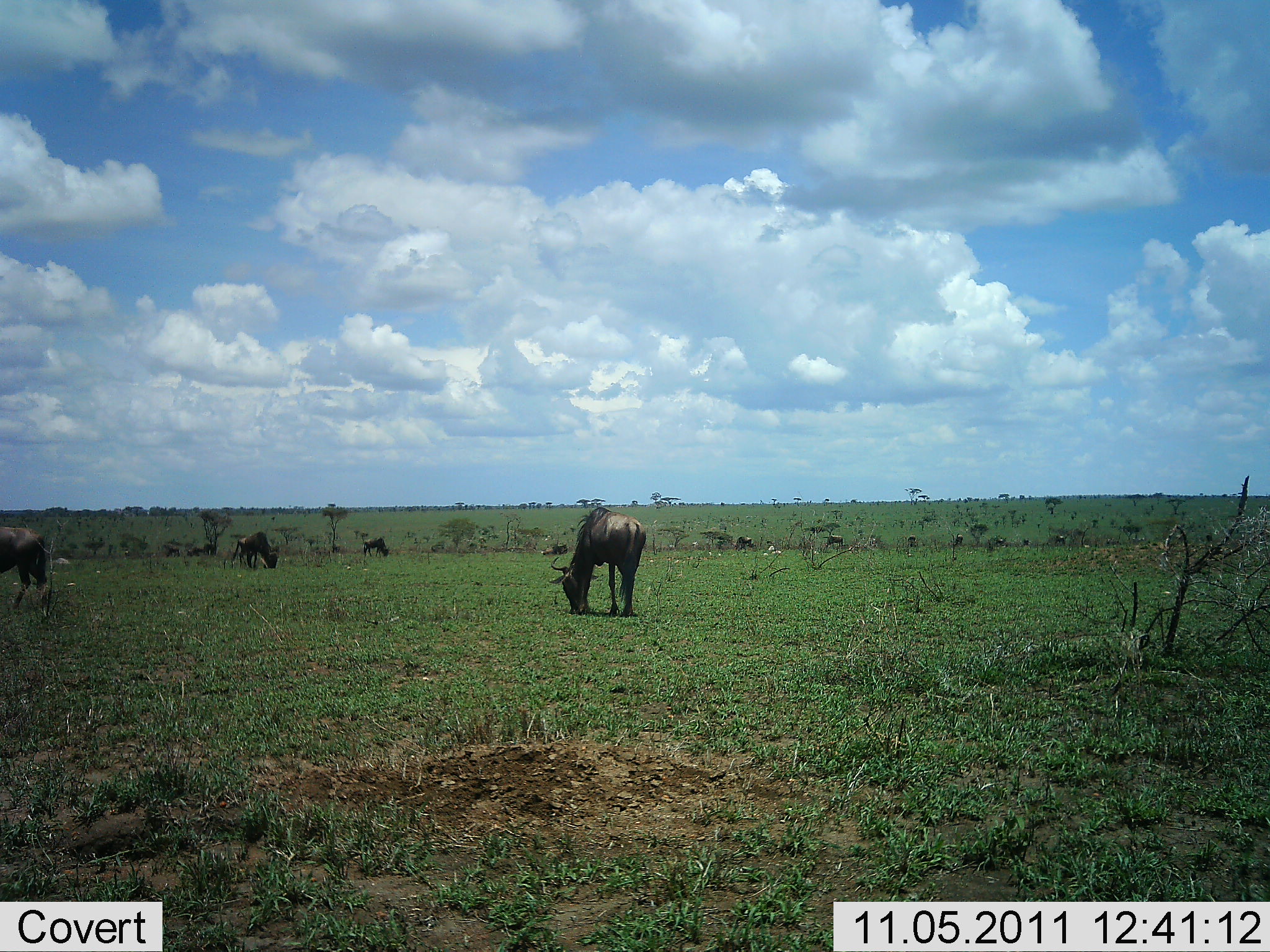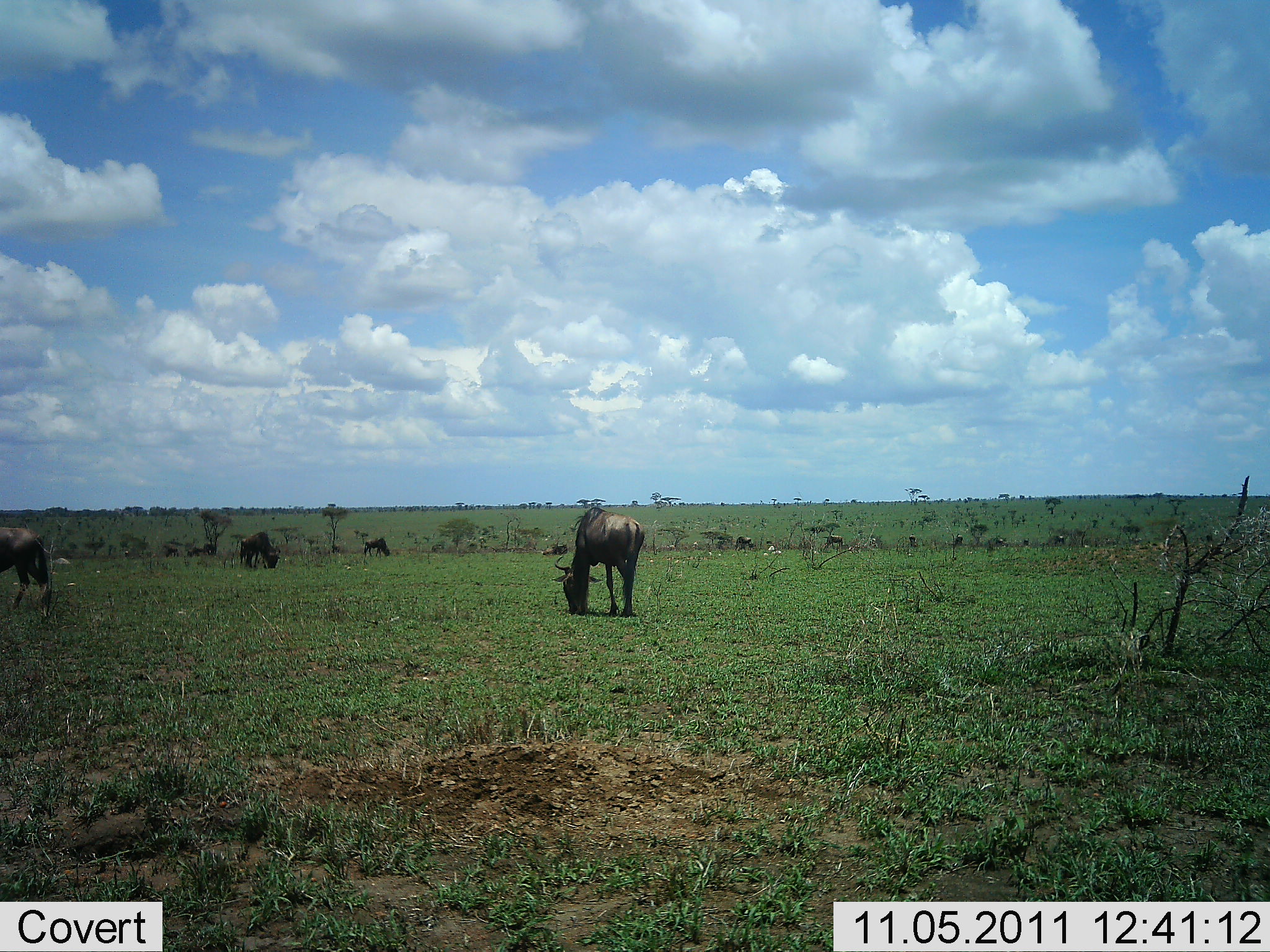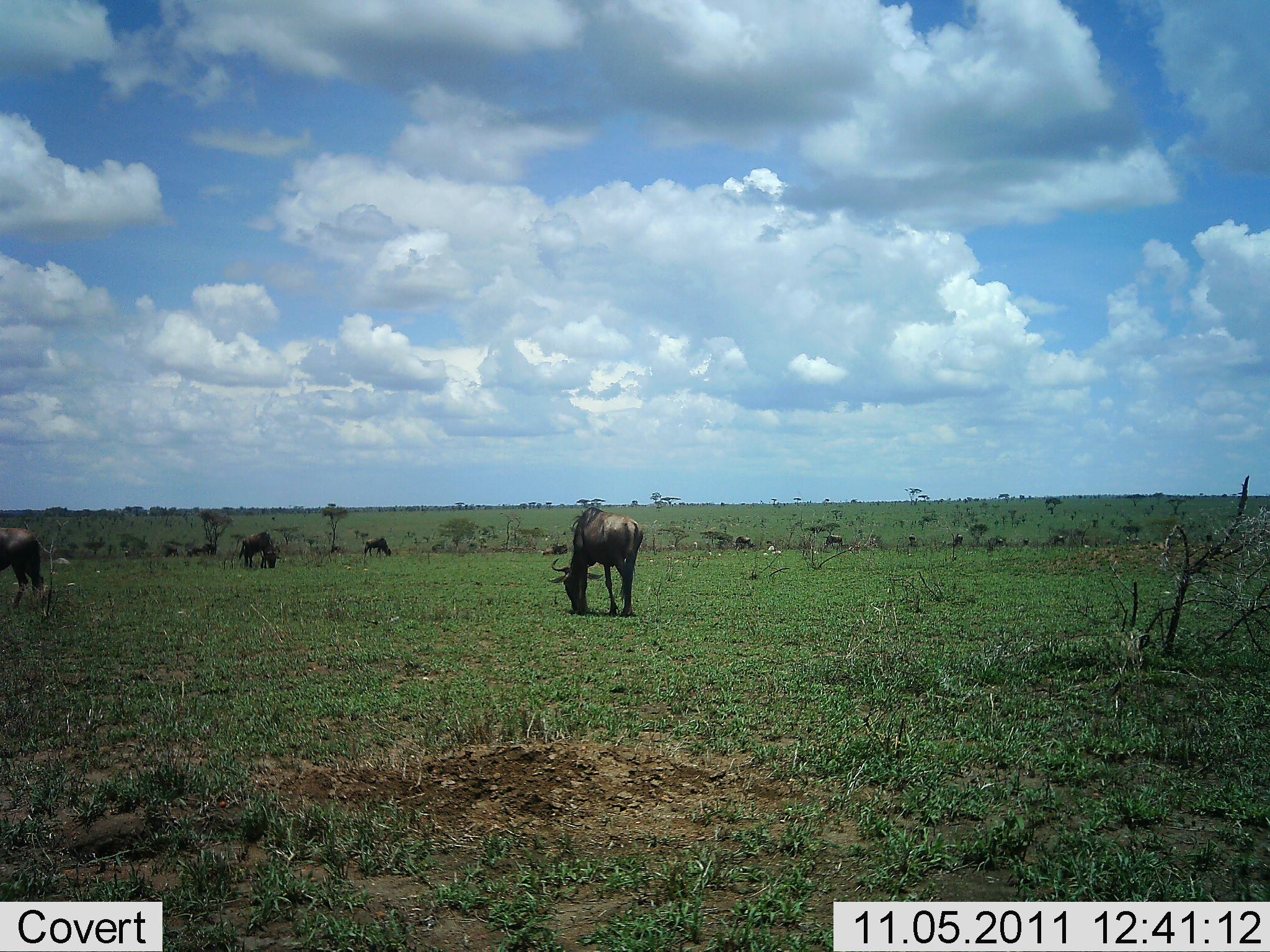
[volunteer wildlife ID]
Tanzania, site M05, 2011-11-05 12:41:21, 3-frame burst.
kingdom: Animalia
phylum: Chordata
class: Mammalia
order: Artiodactyla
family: Bovidae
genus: Connochaetes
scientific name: Connochaetes taurinus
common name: blue wildebeest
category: wildebeest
Wildebeest (blue wildebeest) (Connochaetes taurinus), count 4. Behavior (volunteer vote fractions): standing 33%, resting 0%, moving 7%, interacting 0%. Young present (vote fraction): 0%. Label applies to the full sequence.